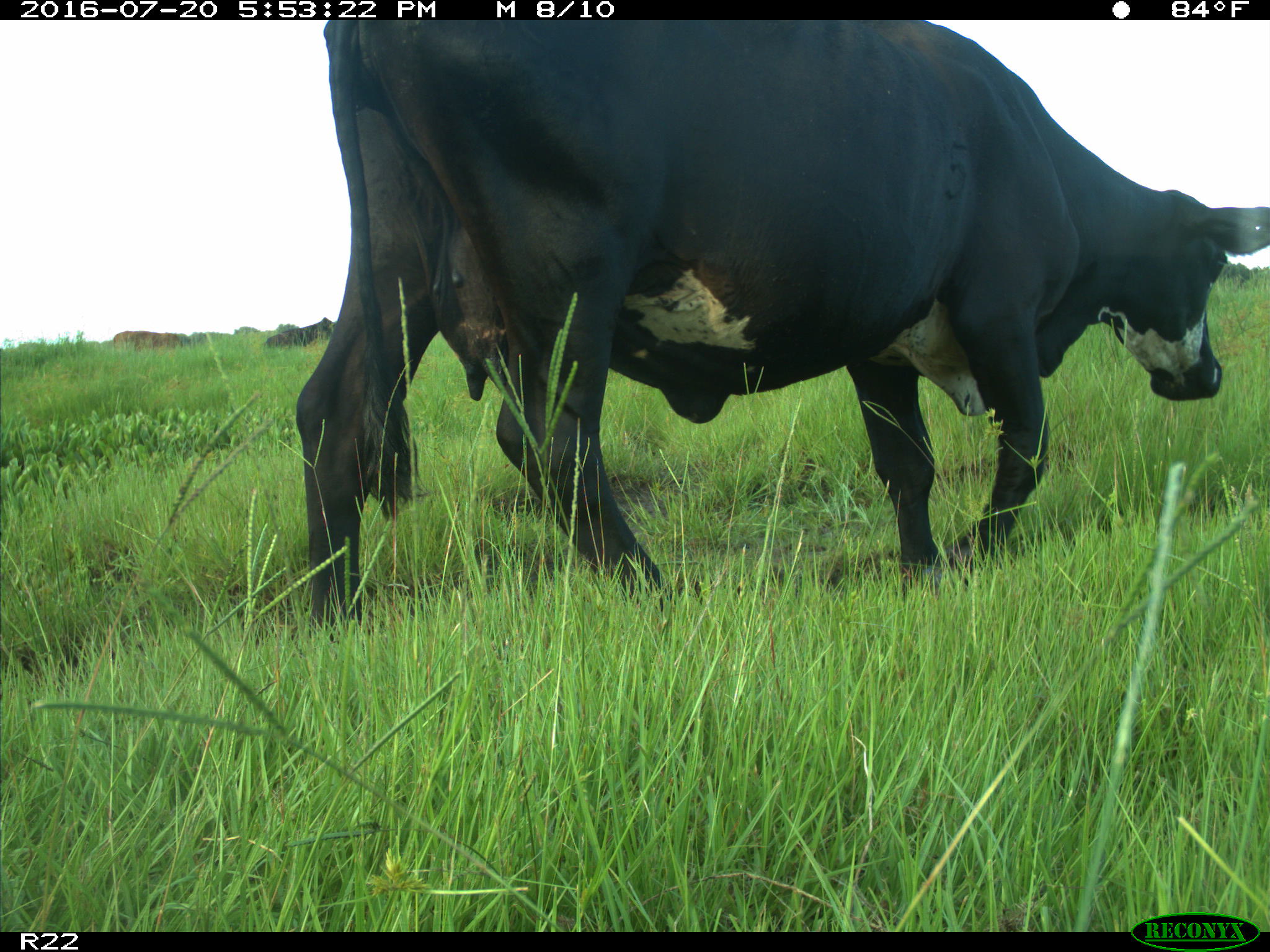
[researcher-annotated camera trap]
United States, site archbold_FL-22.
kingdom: Animalia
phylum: Chordata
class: Mammalia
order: Artiodactyla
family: Bovidae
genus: Bos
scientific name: Bos taurus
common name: domestic cow